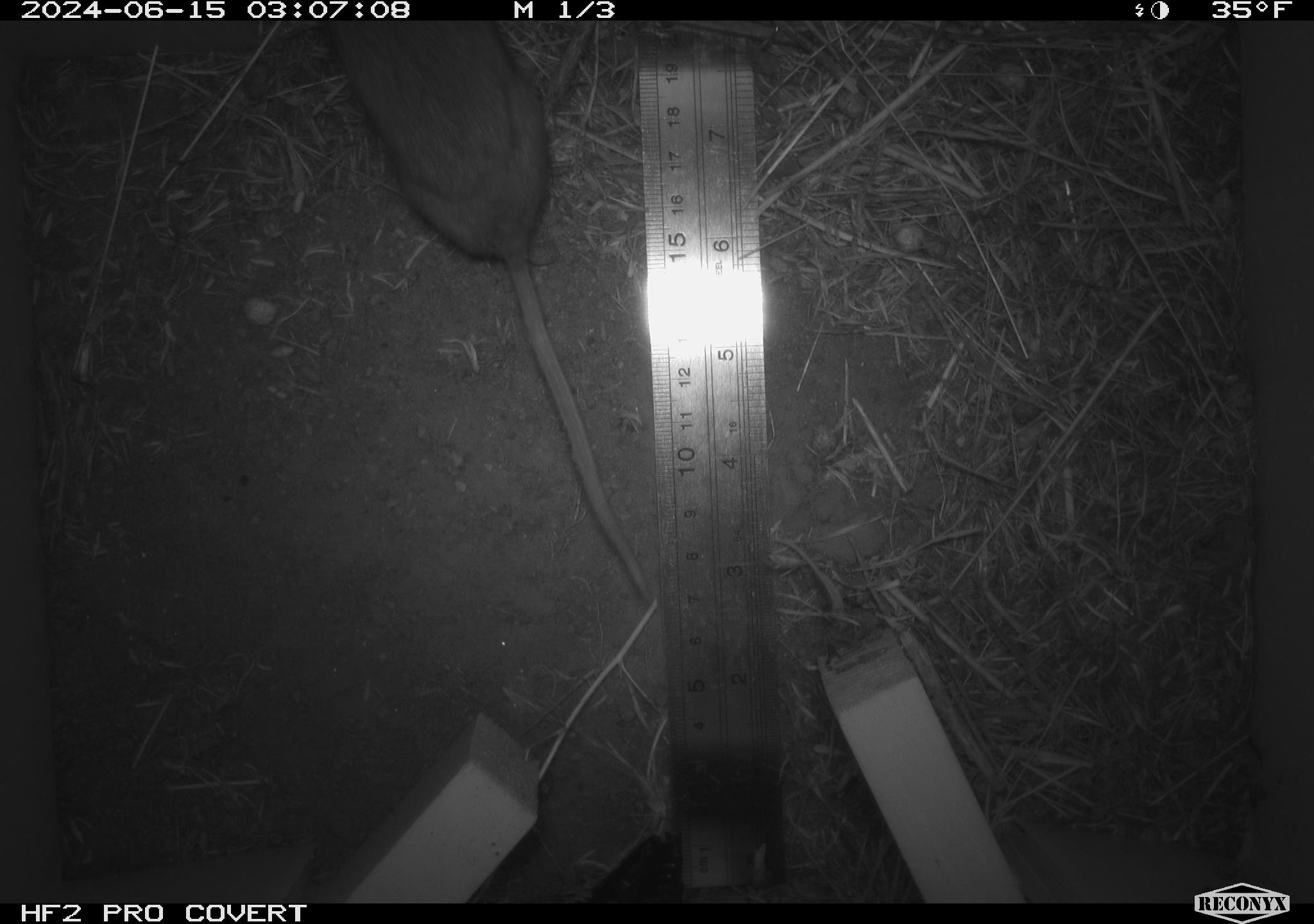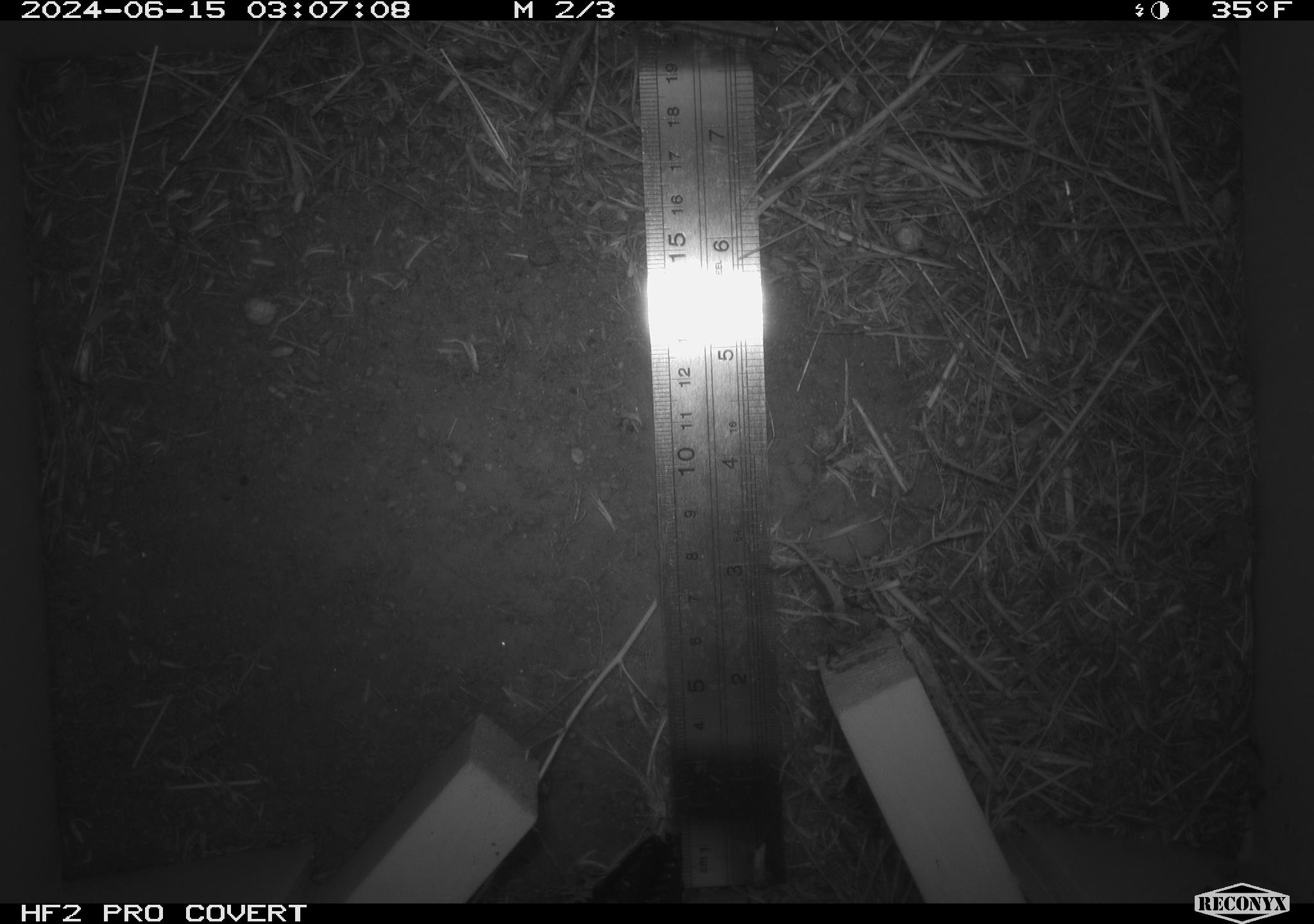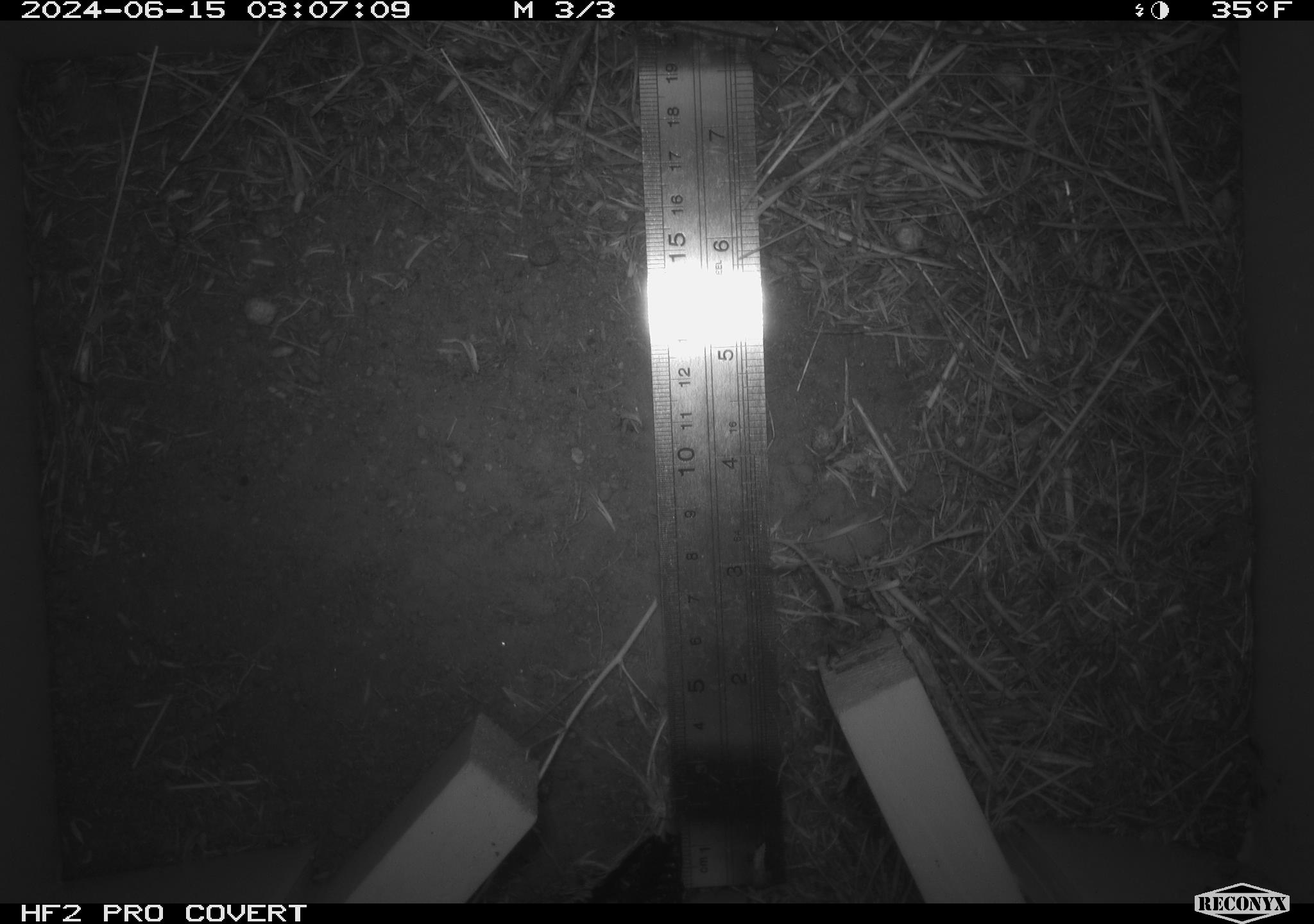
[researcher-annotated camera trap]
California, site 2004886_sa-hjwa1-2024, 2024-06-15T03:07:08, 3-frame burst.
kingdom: Animalia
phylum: Chordata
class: Mammalia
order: Rodentia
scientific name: Rodentia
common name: rodent